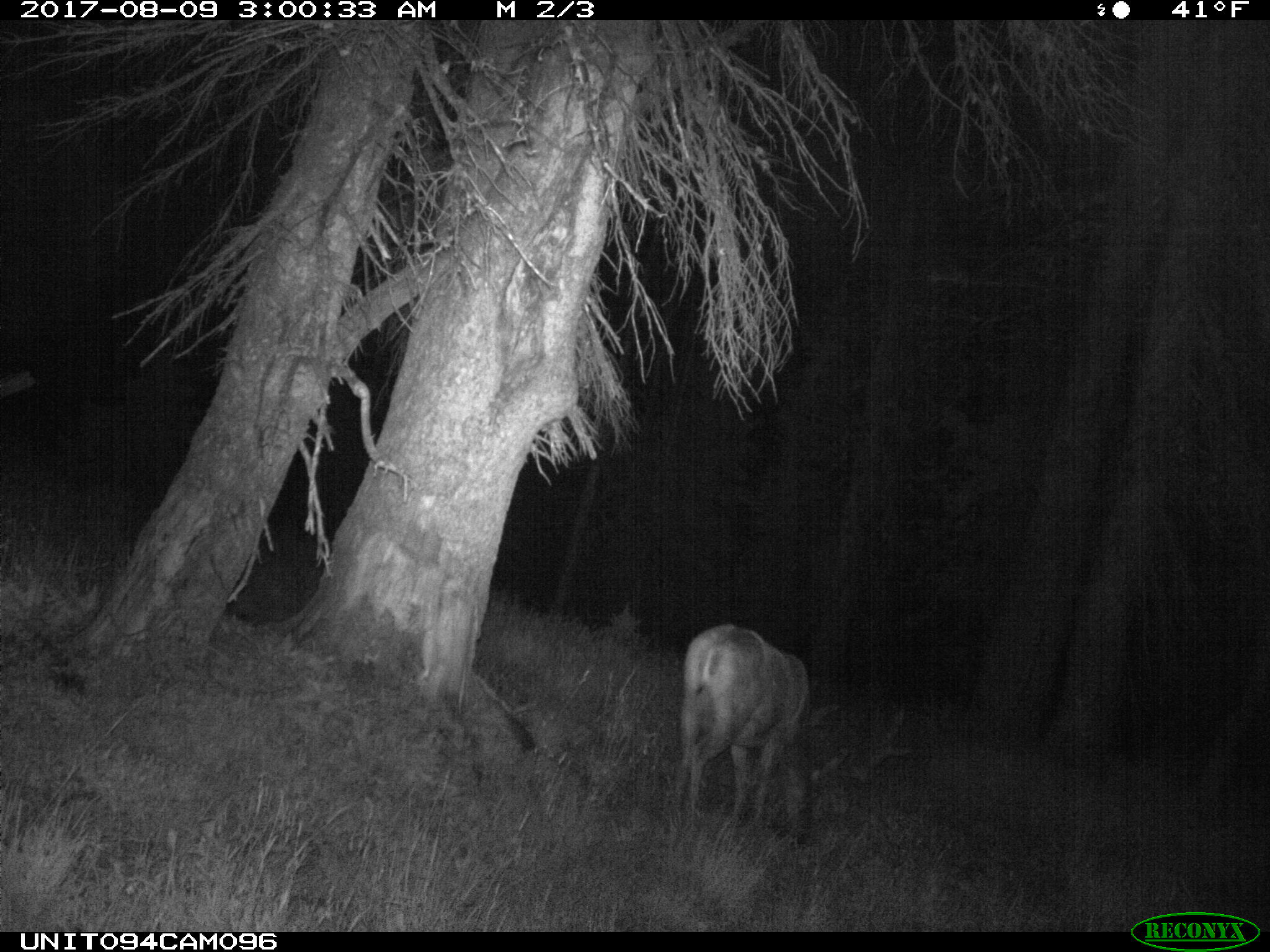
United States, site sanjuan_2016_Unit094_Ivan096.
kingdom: Animalia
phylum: Chordata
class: Mammalia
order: Artiodactyla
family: Cervidae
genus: Odocoileus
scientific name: Odocoileus hemionus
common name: mule deer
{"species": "Odocoileus hemionus (mule deer)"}